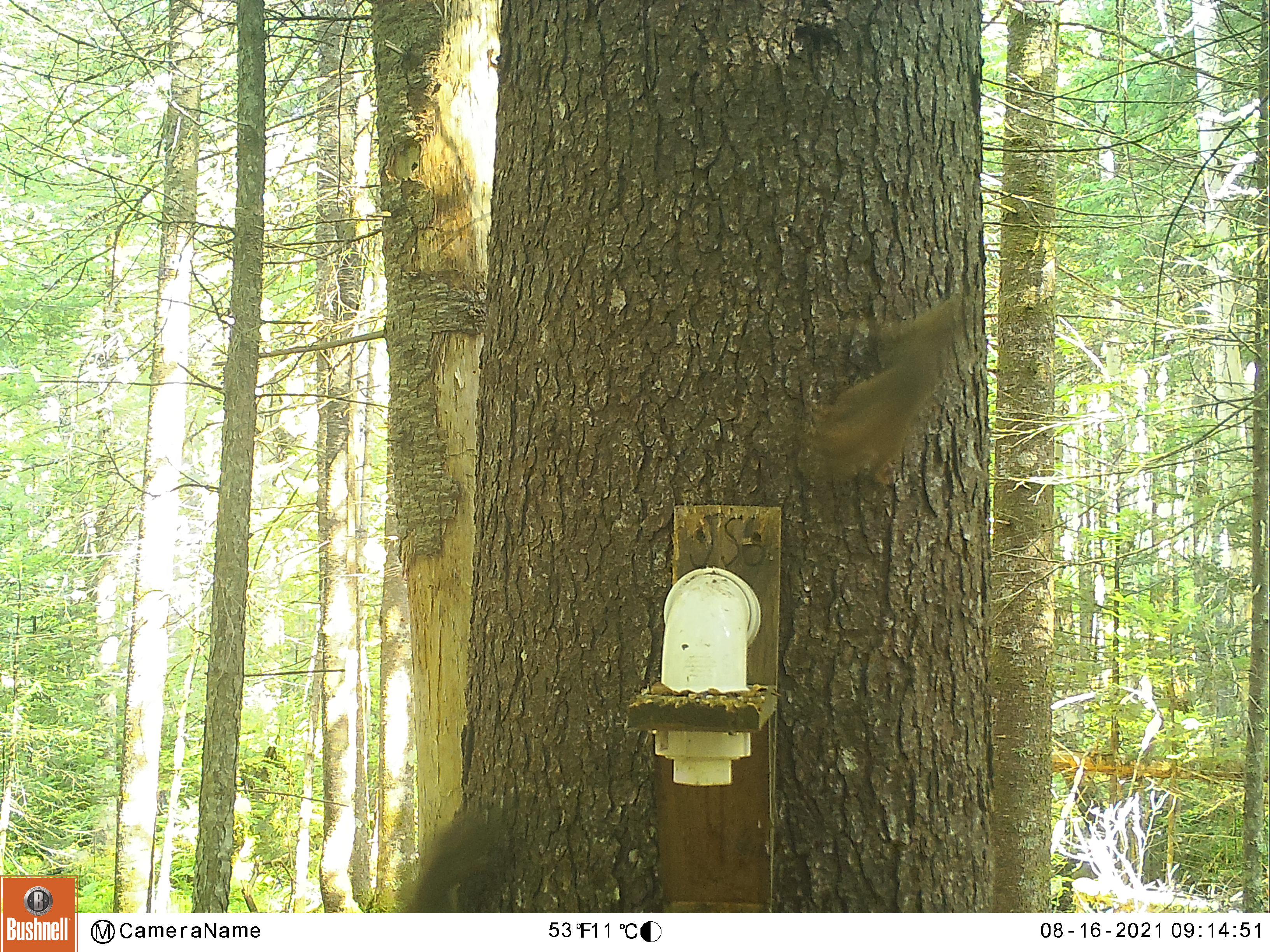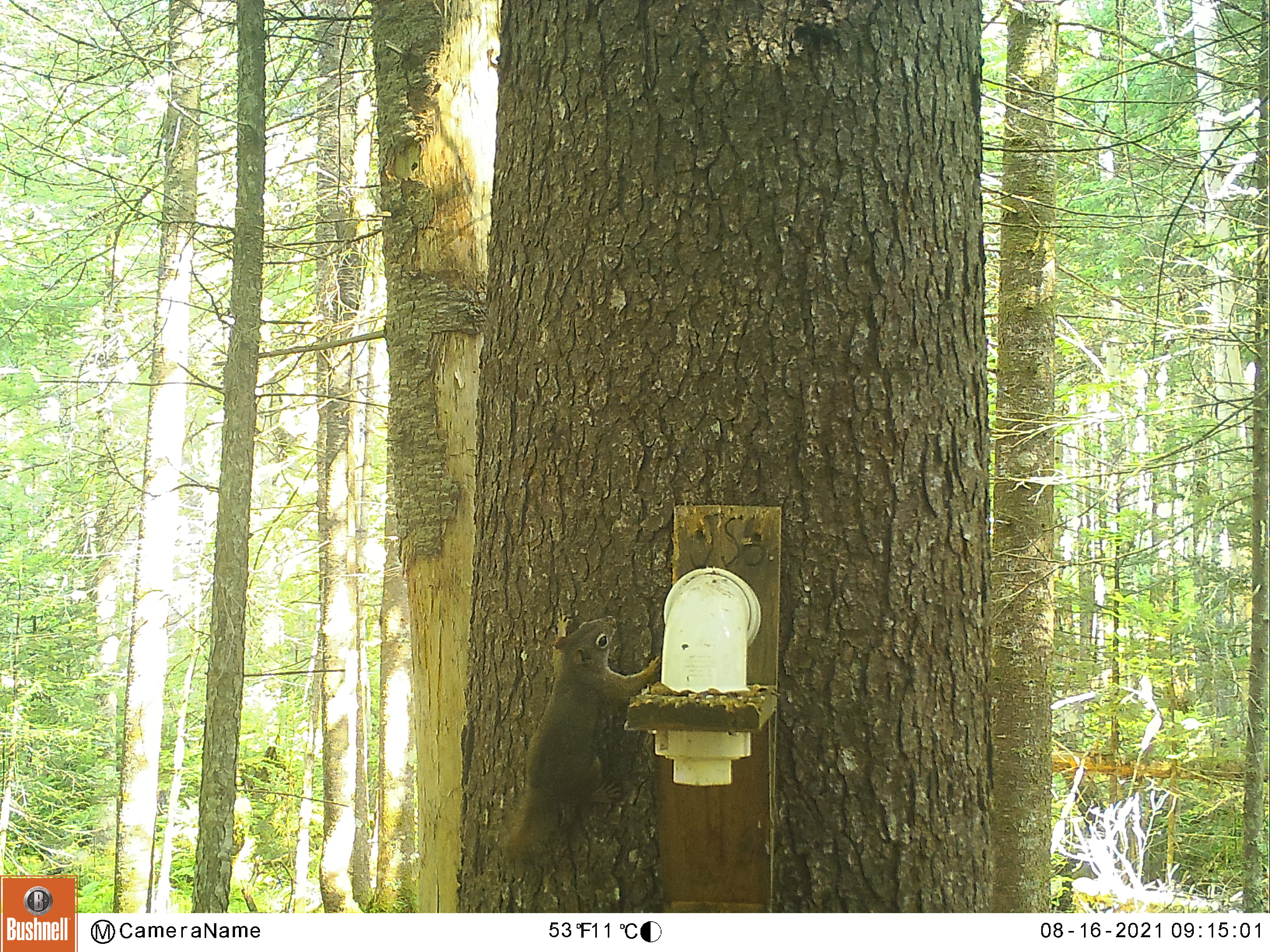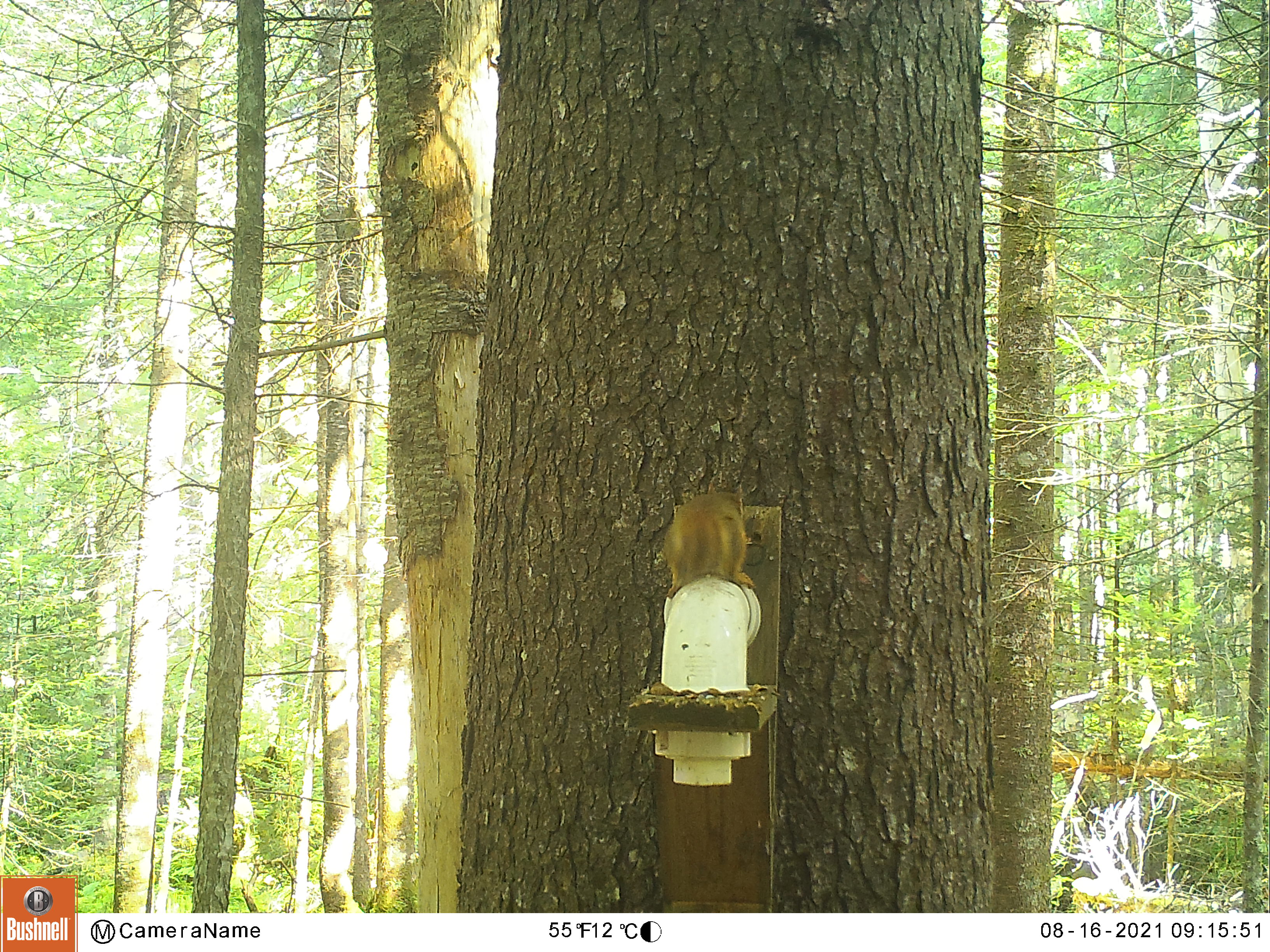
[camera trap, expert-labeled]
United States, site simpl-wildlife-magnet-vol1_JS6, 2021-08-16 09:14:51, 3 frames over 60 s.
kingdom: Animalia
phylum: Chordata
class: Mammalia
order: Rodentia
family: Sciuridae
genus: Tamiasciurus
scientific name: Tamiasciurus hudsonicus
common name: red squirrel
Red squirrel (Tamiasciurus hudsonicus).